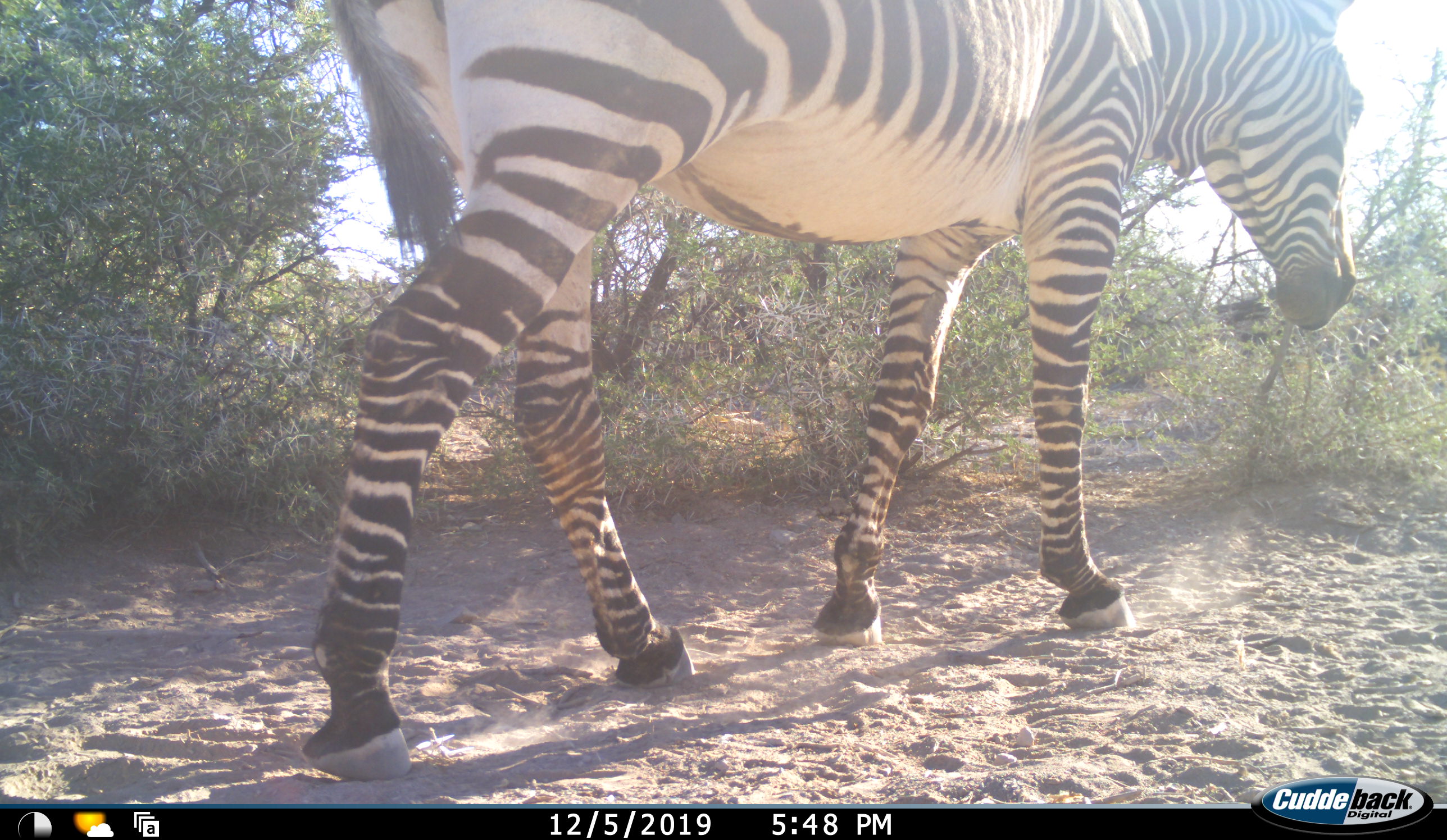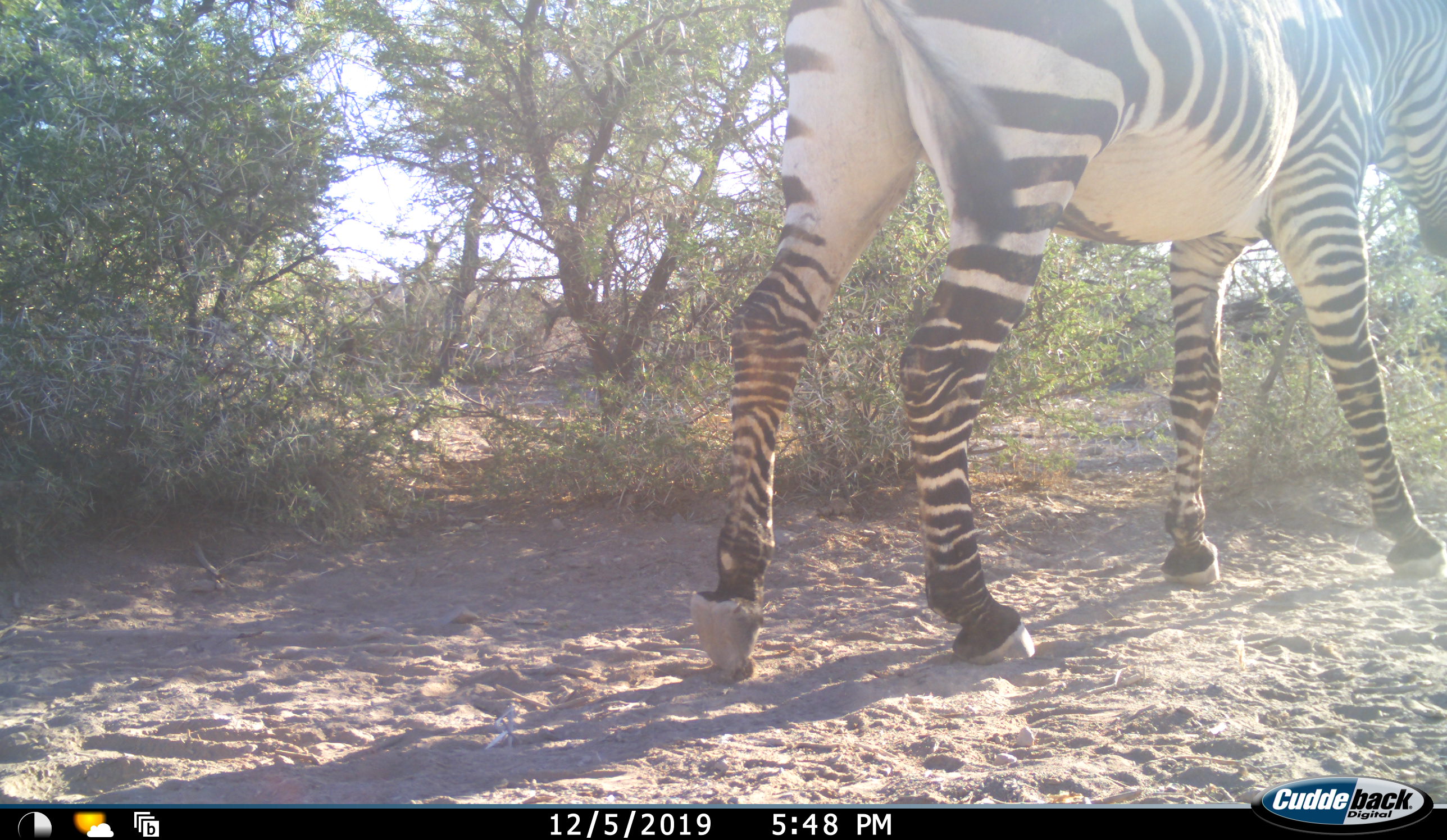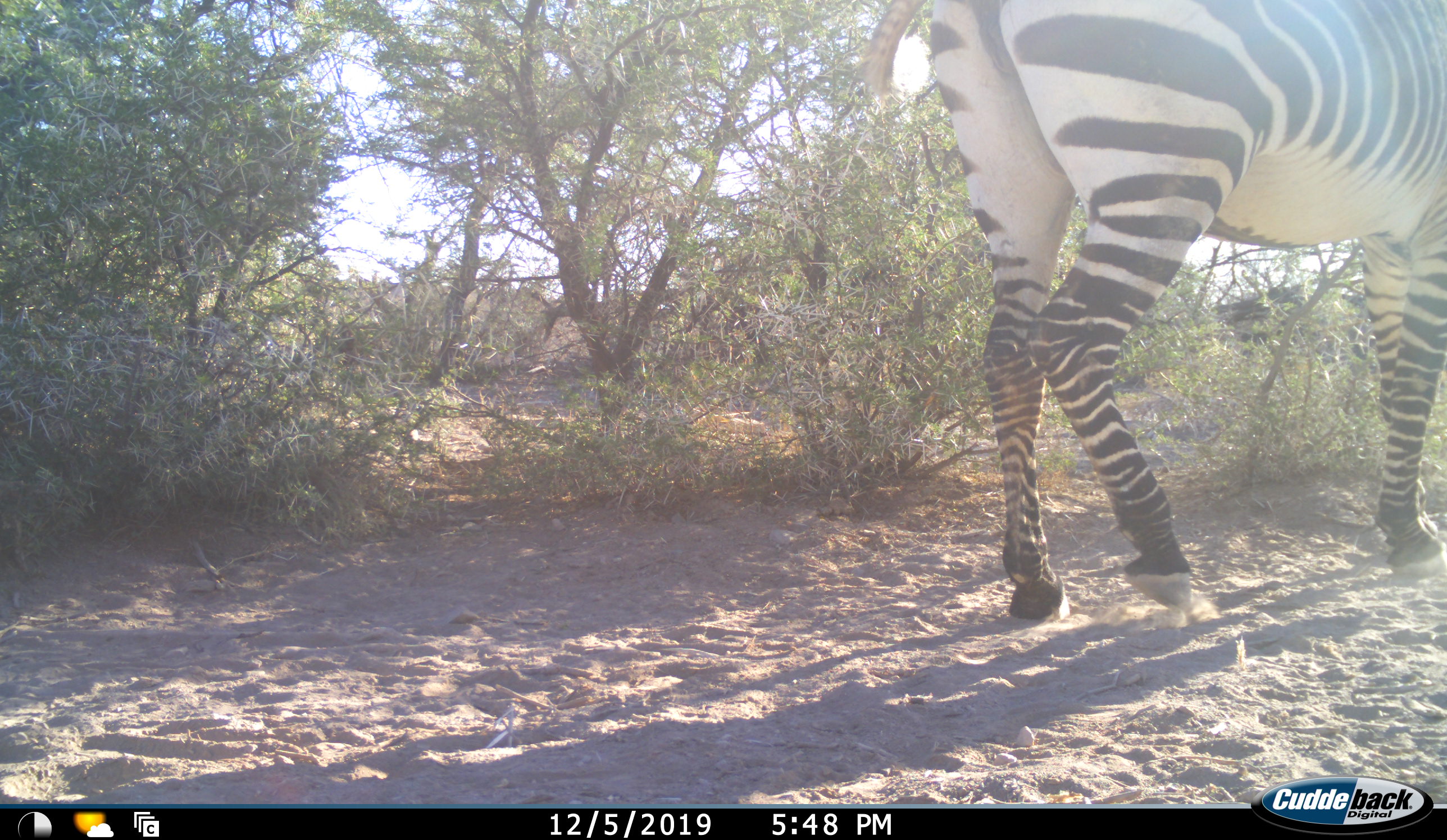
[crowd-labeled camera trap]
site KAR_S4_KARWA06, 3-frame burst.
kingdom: Animalia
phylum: Chordata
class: Mammalia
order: Perissodactyla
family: Equidae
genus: Equus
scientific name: Equus zebra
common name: mountain zebra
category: zebramountain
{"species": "zebramountain (mountain zebra) (Equus zebra)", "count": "1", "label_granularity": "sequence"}